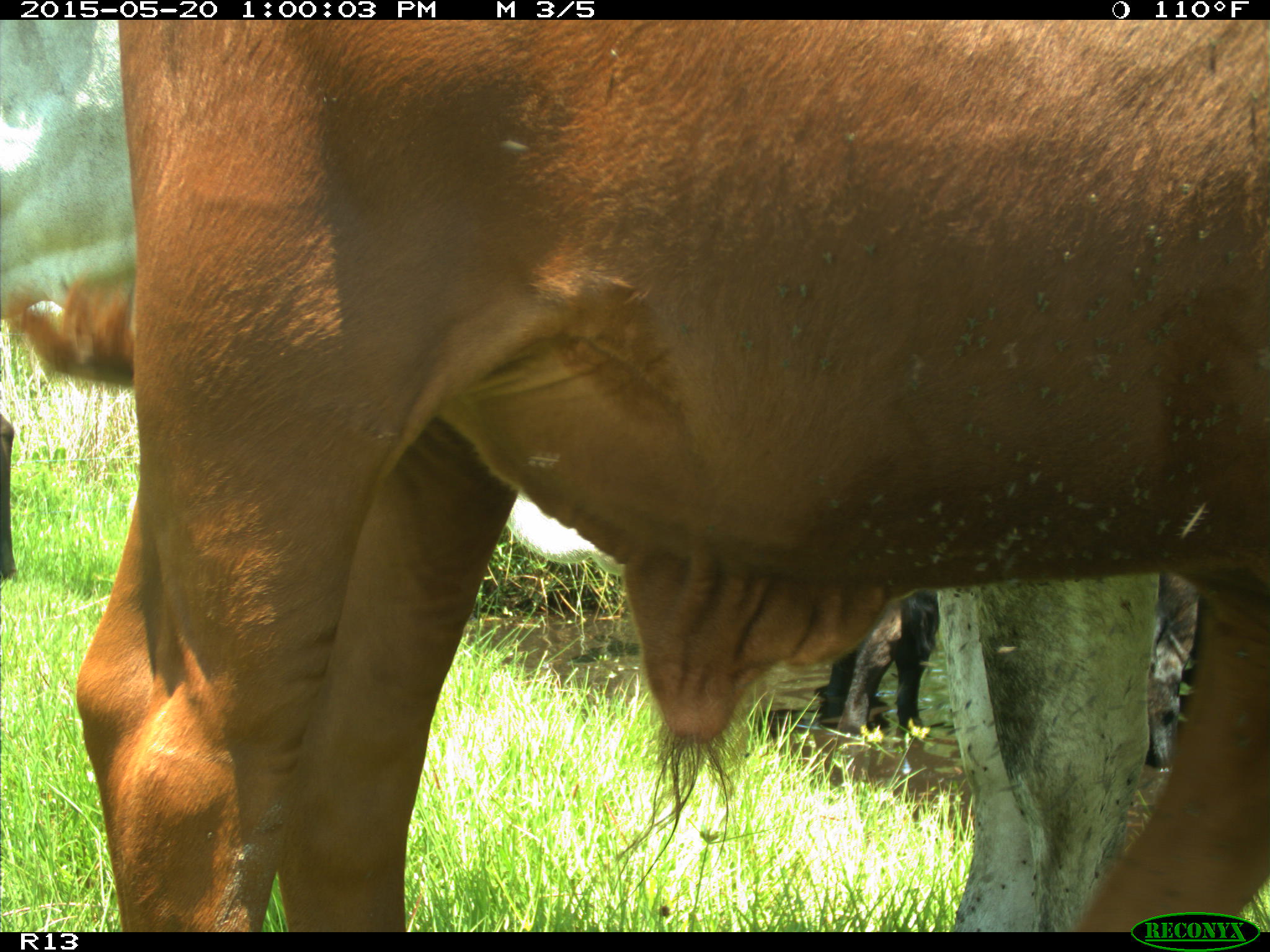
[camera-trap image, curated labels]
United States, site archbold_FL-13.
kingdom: Animalia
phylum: Chordata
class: Mammalia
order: Artiodactyla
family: Bovidae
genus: Bos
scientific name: Bos taurus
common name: domestic cow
Bos taurus (domestic cow).